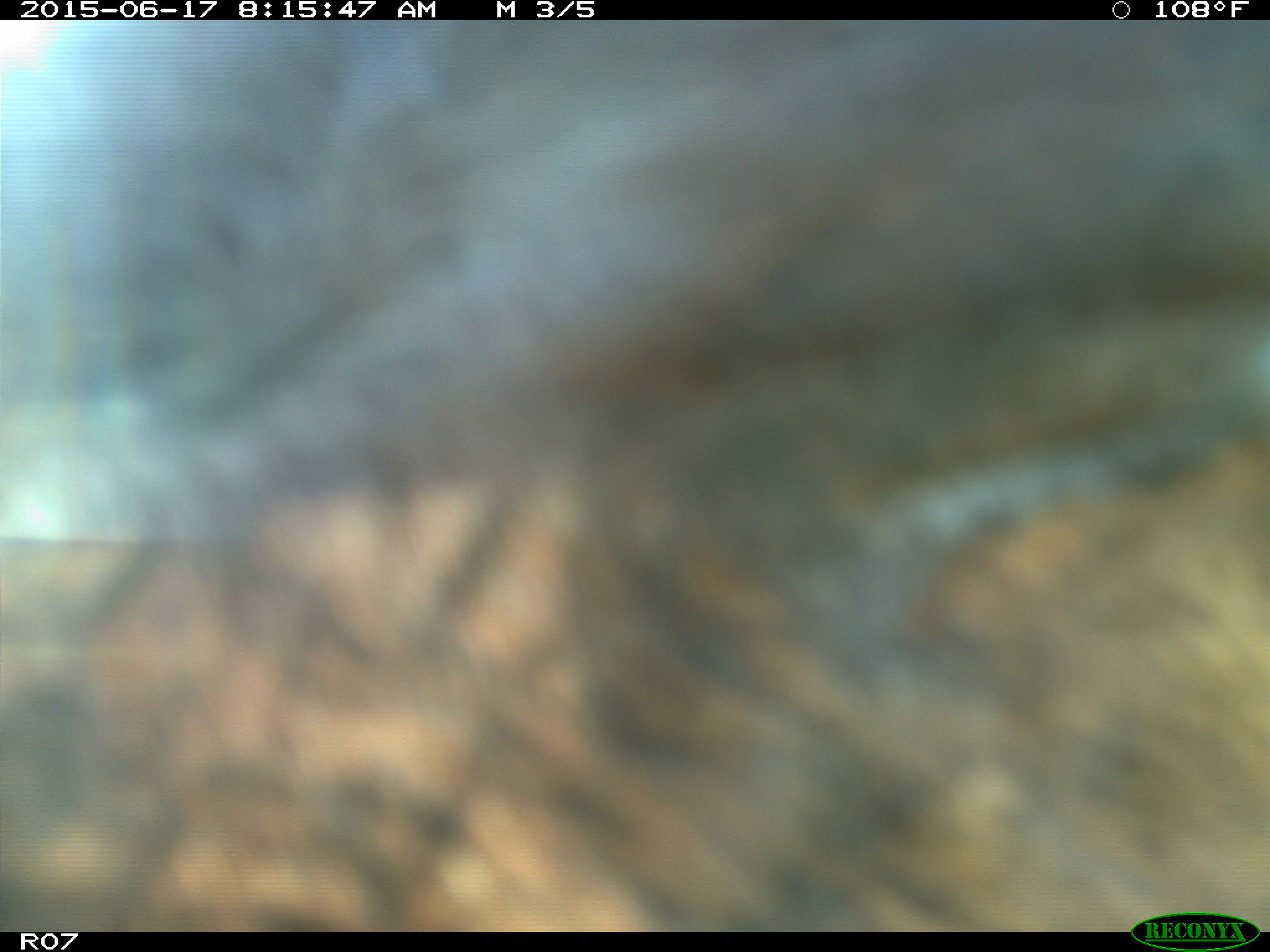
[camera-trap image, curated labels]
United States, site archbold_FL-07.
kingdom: Animalia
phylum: Chordata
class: Mammalia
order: Artiodactyla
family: Bovidae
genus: Bos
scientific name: Bos taurus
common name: domestic cow